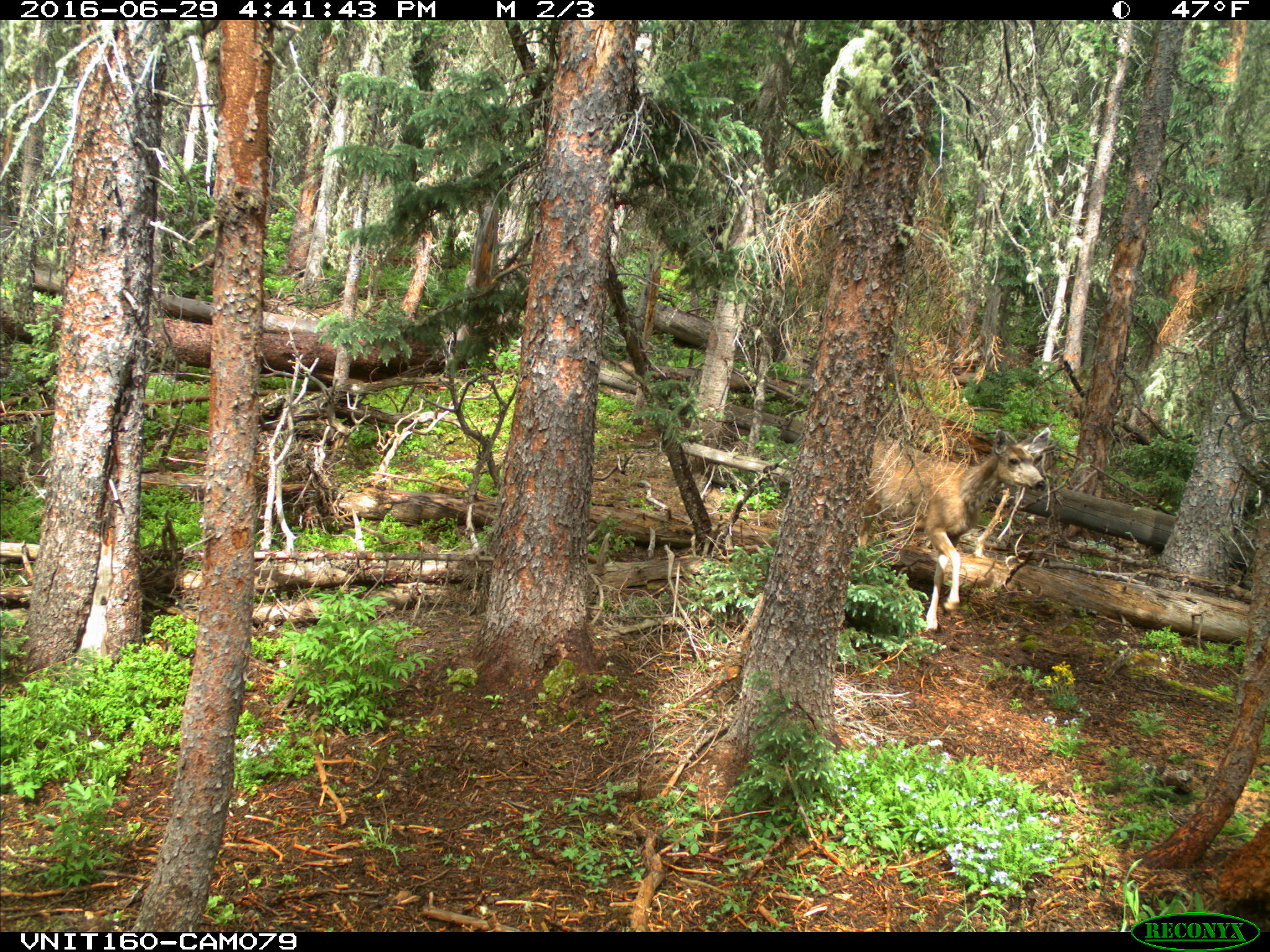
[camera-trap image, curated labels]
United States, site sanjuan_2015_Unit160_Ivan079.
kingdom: Animalia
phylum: Chordata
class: Mammalia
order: Artiodactyla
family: Cervidae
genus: Odocoileus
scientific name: Odocoileus hemionus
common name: mule deer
Odocoileus hemionus (mule deer).